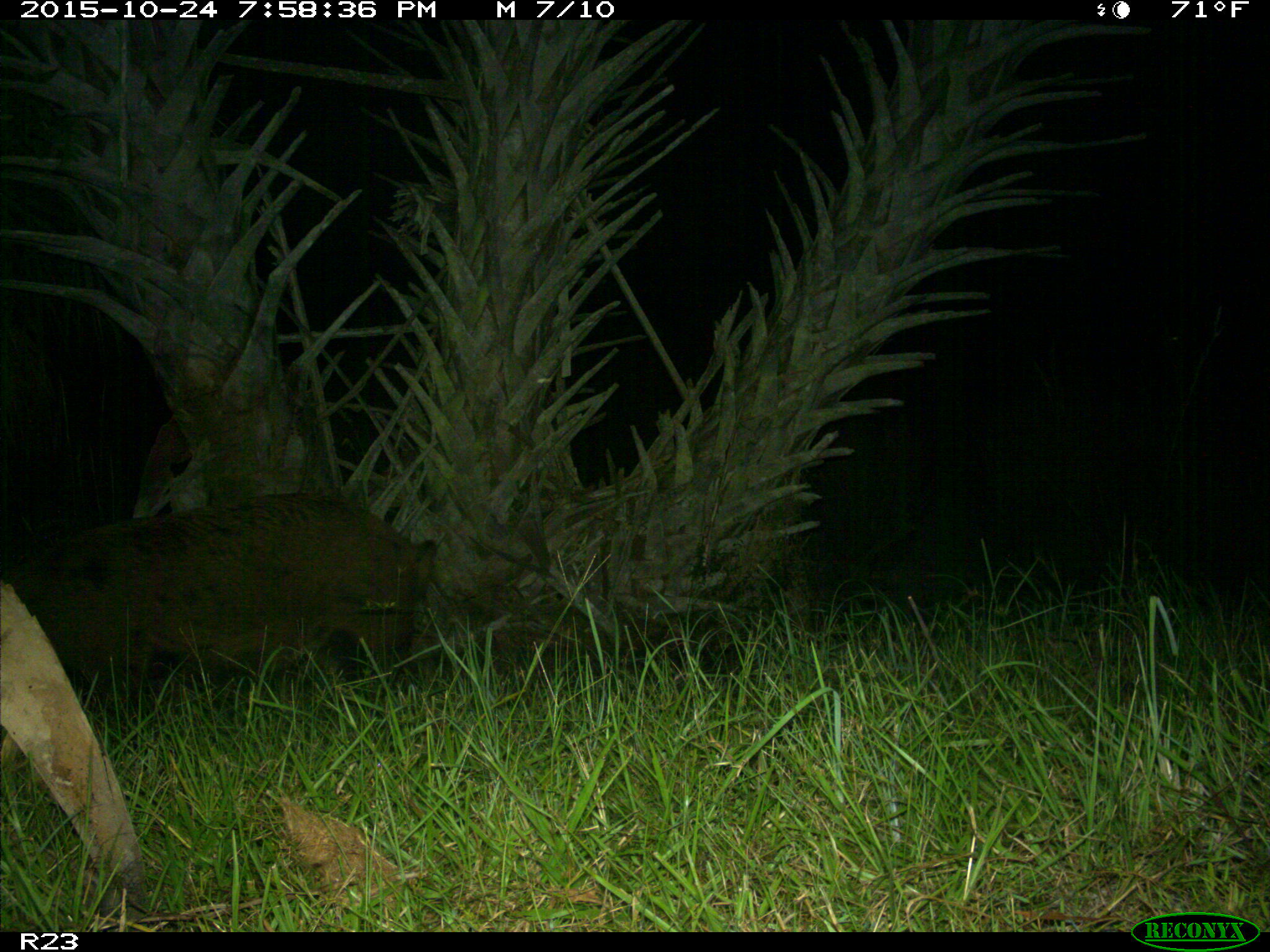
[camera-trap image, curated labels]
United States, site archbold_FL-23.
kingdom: Animalia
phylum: Chordata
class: Mammalia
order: Artiodactyla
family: Suidae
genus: Sus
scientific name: Sus scrofa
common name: wild boar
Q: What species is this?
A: Sus scrofa (wild boar).